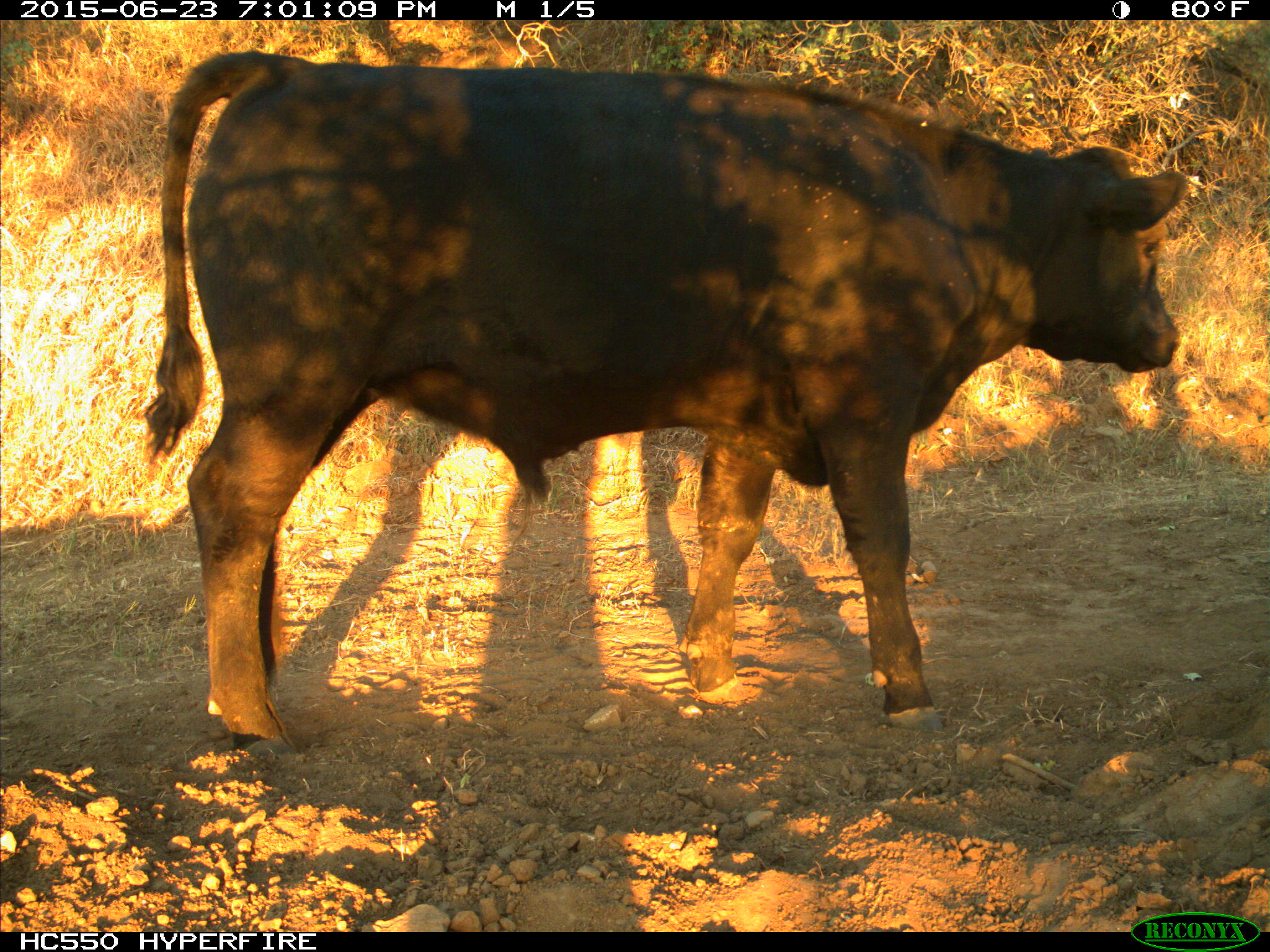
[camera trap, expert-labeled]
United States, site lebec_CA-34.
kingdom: Animalia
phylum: Chordata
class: Mammalia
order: Artiodactyla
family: Bovidae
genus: Bos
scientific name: Bos taurus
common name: domestic cow